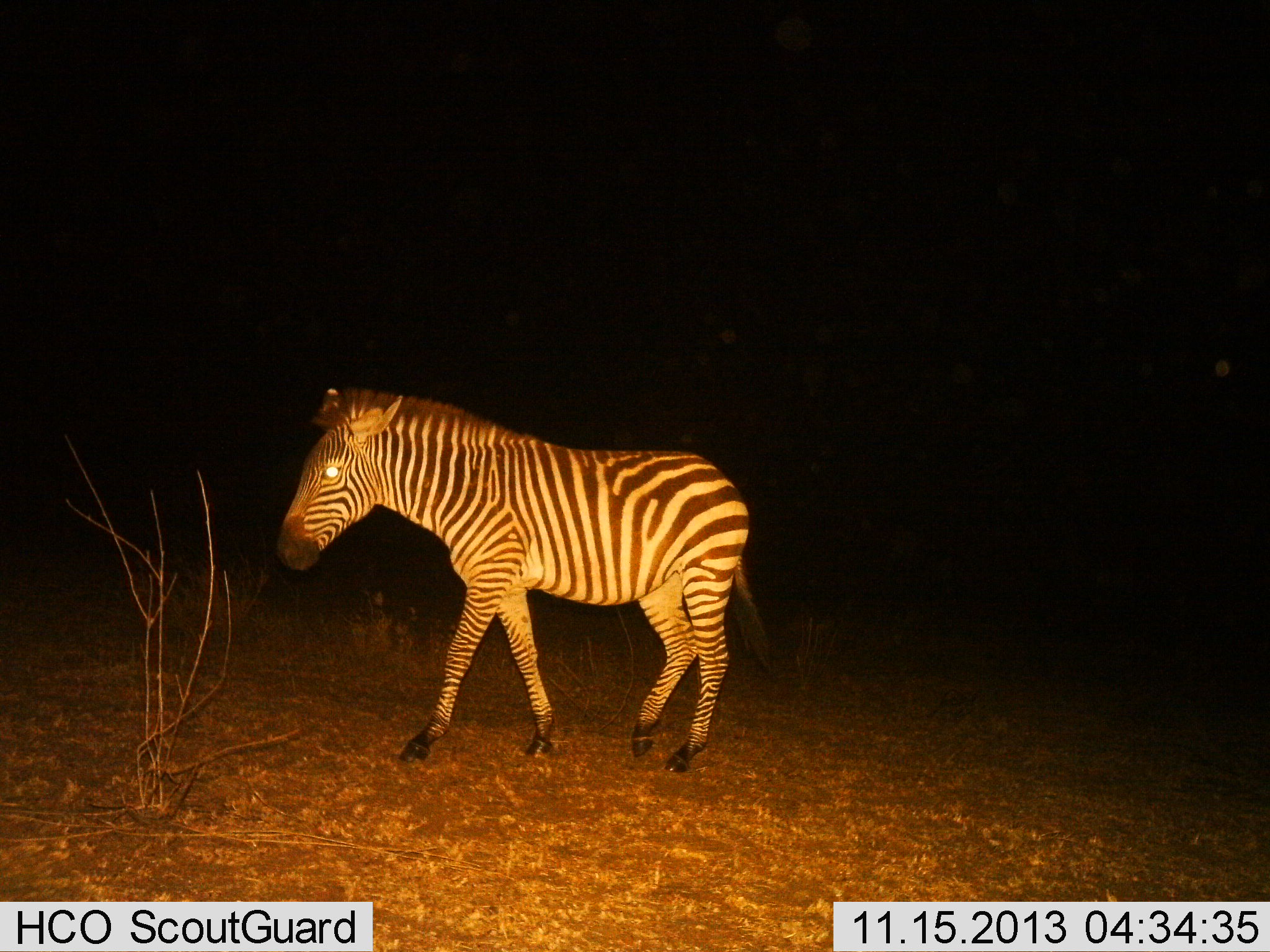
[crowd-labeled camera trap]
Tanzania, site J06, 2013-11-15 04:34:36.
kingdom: Animalia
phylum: Chordata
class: Mammalia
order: Perissodactyla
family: Equidae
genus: Equus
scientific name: Equus quagga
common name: plains zebra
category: zebra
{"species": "zebra (plains zebra) (Equus quagga)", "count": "1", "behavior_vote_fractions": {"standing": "30%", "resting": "0%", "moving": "70%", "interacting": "0%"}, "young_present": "0%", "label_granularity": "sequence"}